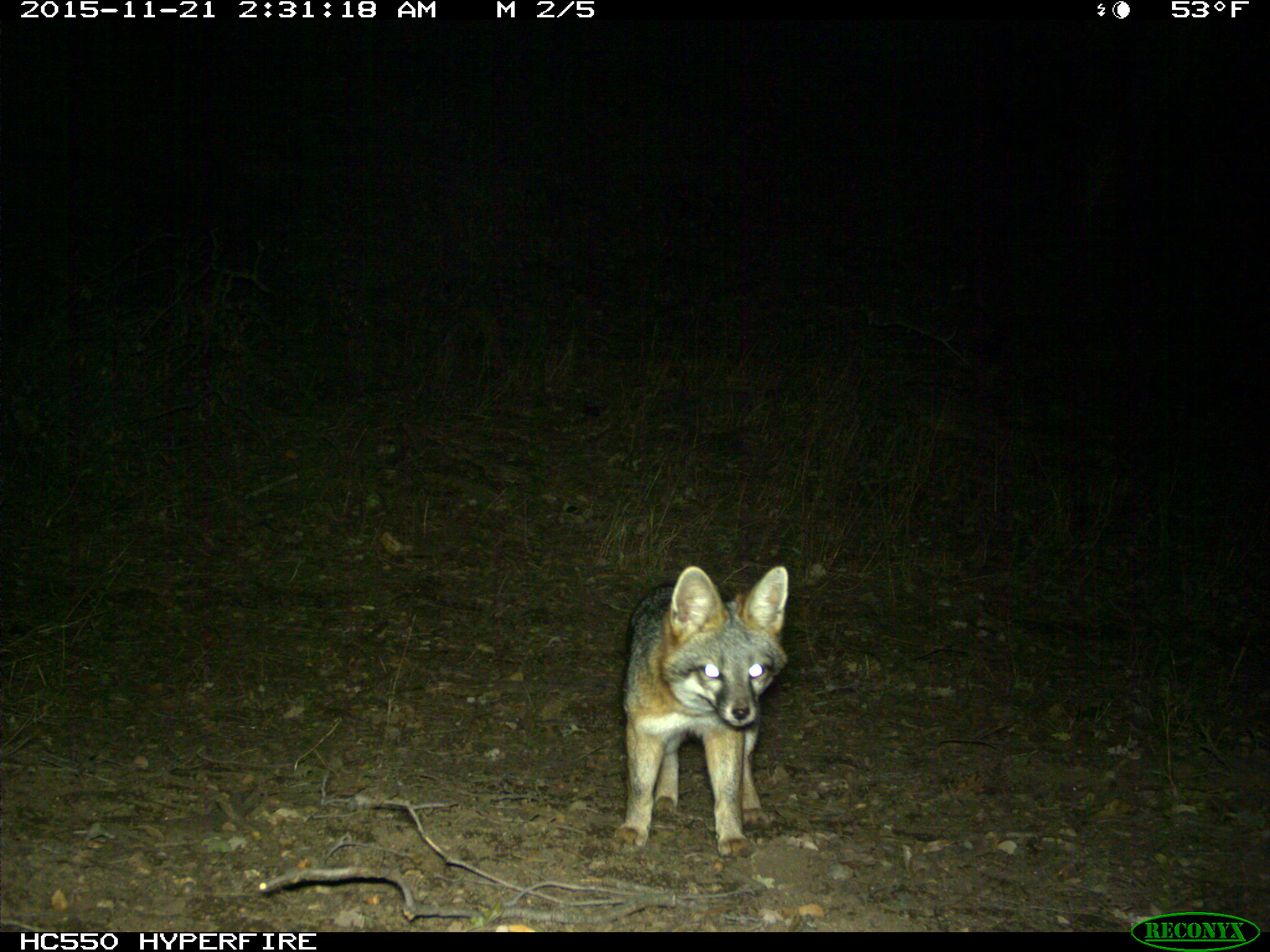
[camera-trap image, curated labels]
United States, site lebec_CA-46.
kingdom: Animalia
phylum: Chordata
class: Mammalia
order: Carnivora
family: Canidae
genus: Urocyon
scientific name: Urocyon cinereoargenteus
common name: gray fox